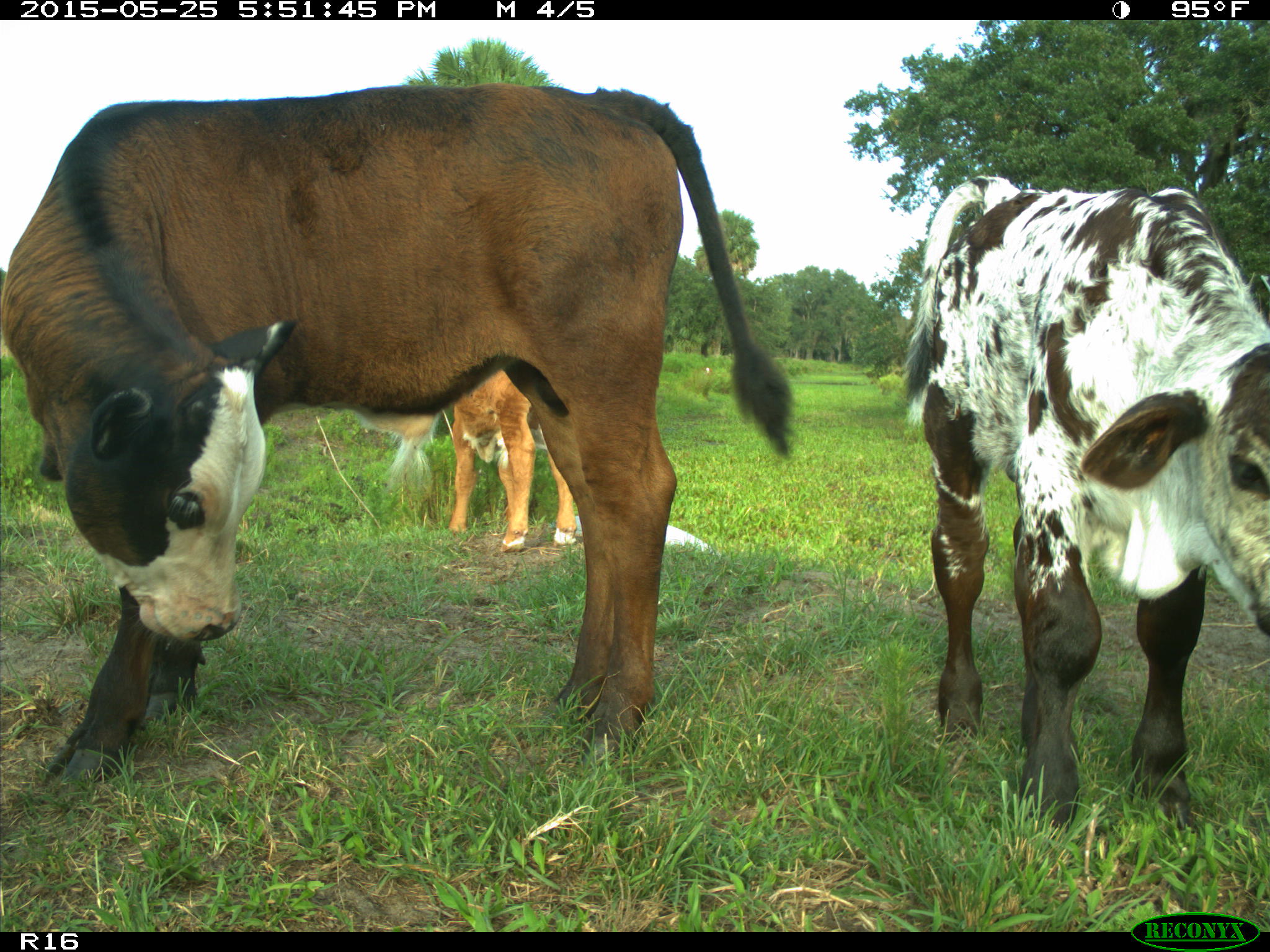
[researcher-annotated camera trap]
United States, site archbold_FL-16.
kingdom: Animalia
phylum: Chordata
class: Mammalia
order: Artiodactyla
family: Bovidae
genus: Bos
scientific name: Bos taurus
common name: domestic cow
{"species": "Bos taurus (domestic cow)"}